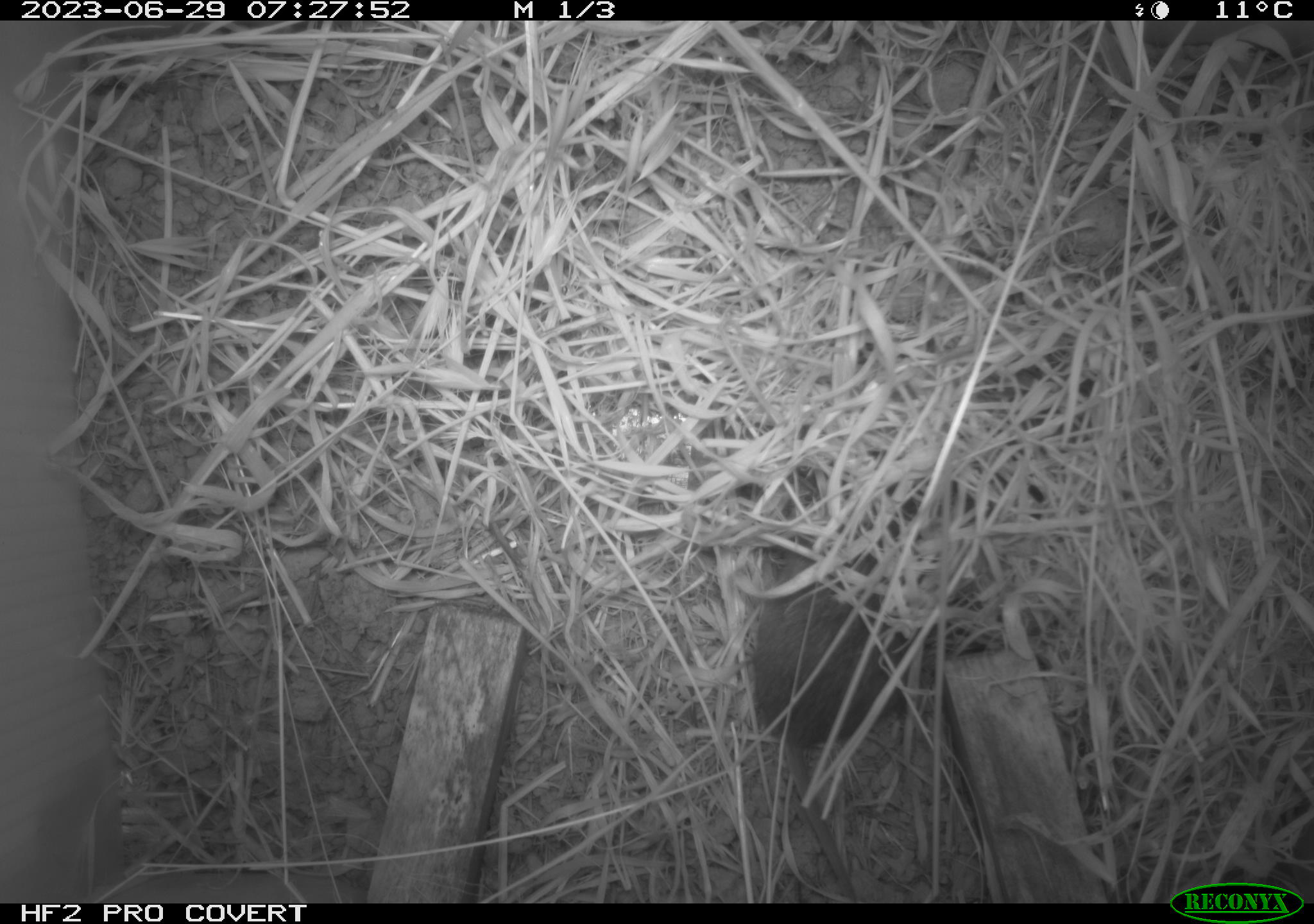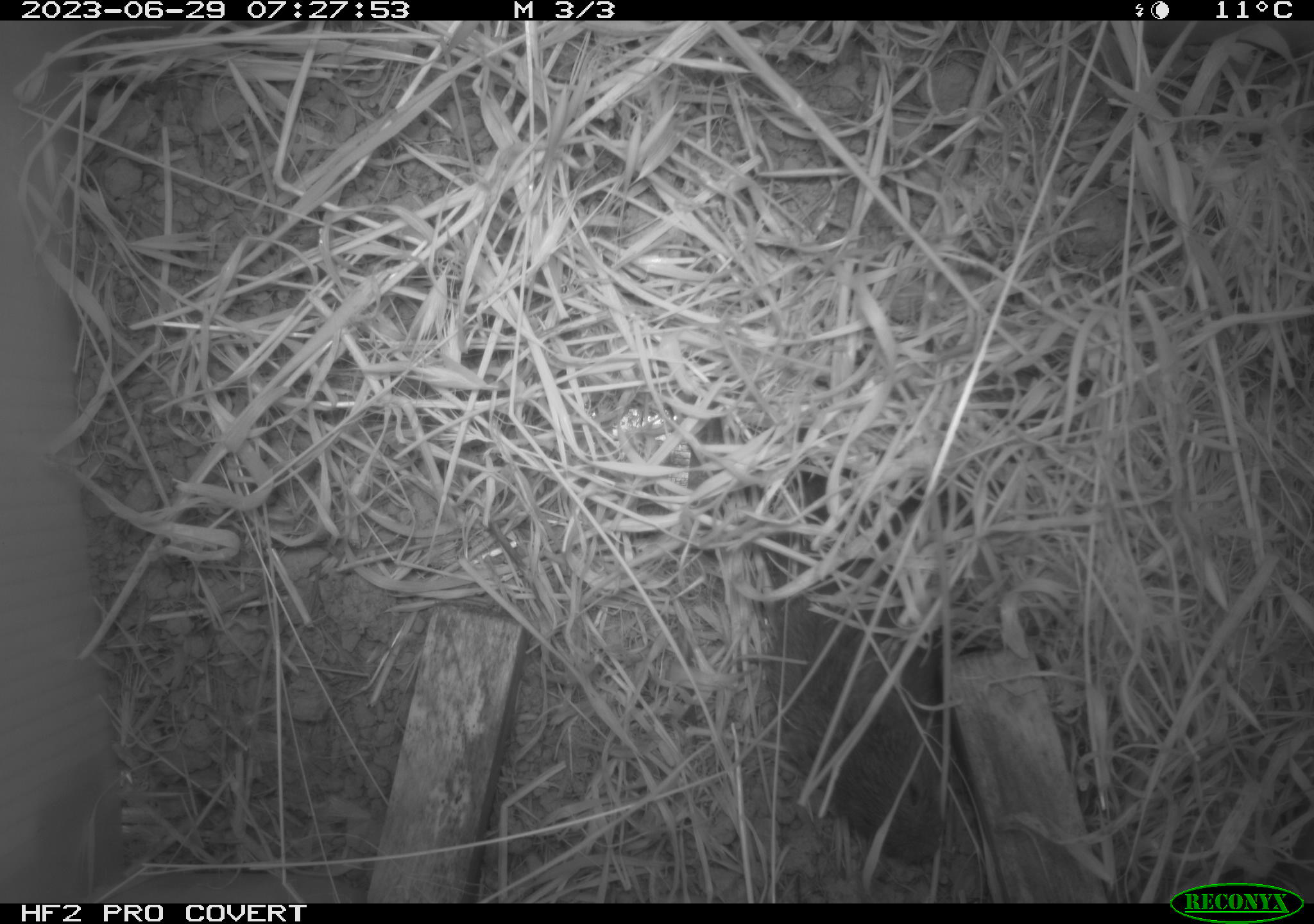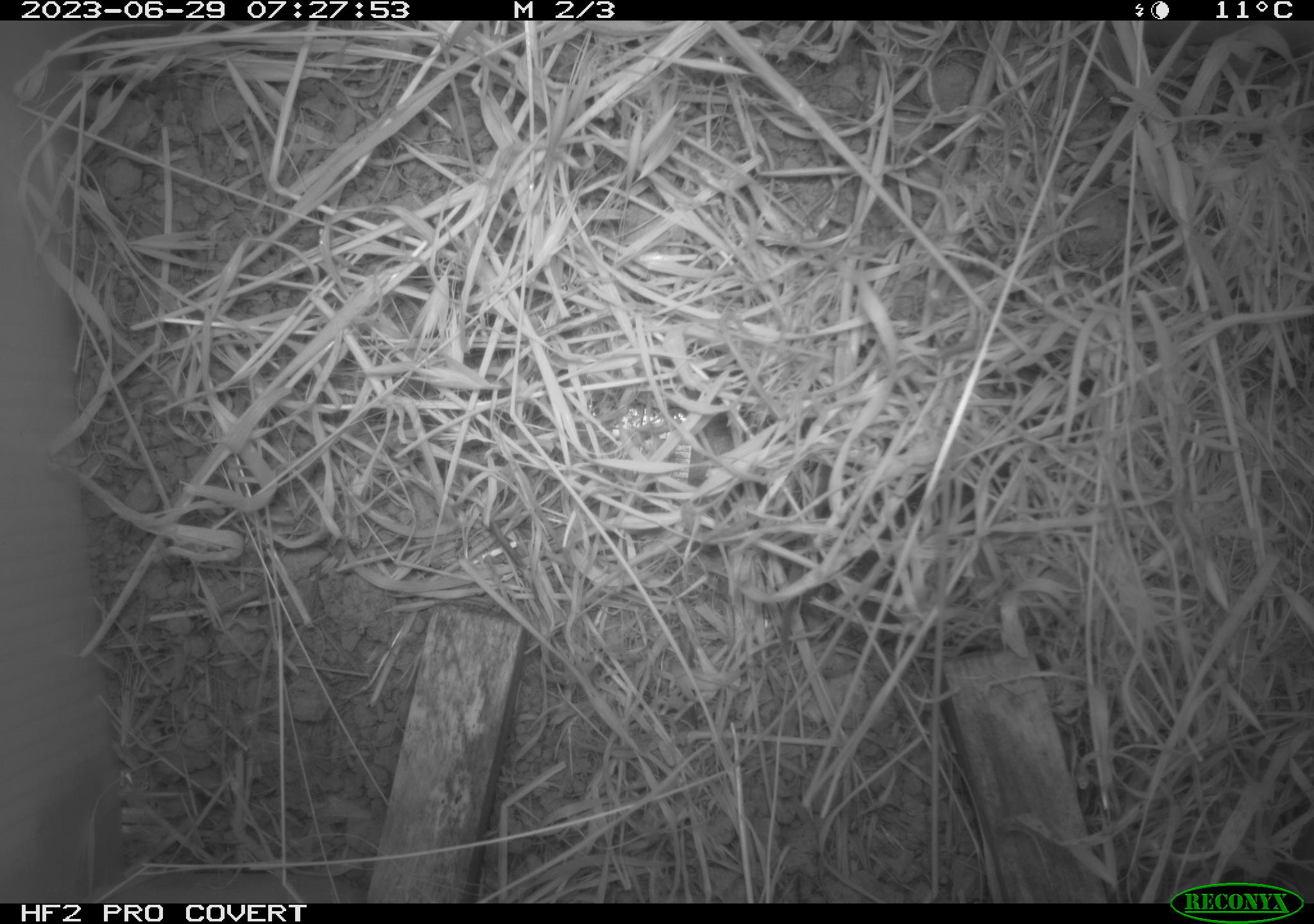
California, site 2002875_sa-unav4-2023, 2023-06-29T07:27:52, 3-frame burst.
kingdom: Animalia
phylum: Chordata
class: Mammalia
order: Rodentia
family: Cricetidae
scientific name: Arvicolinae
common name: voles, lemmings, and muskrats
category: arvicolinae subfamily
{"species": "arvicolinae subfamily (voles, lemmings, and muskrats) (Arvicolinae)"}